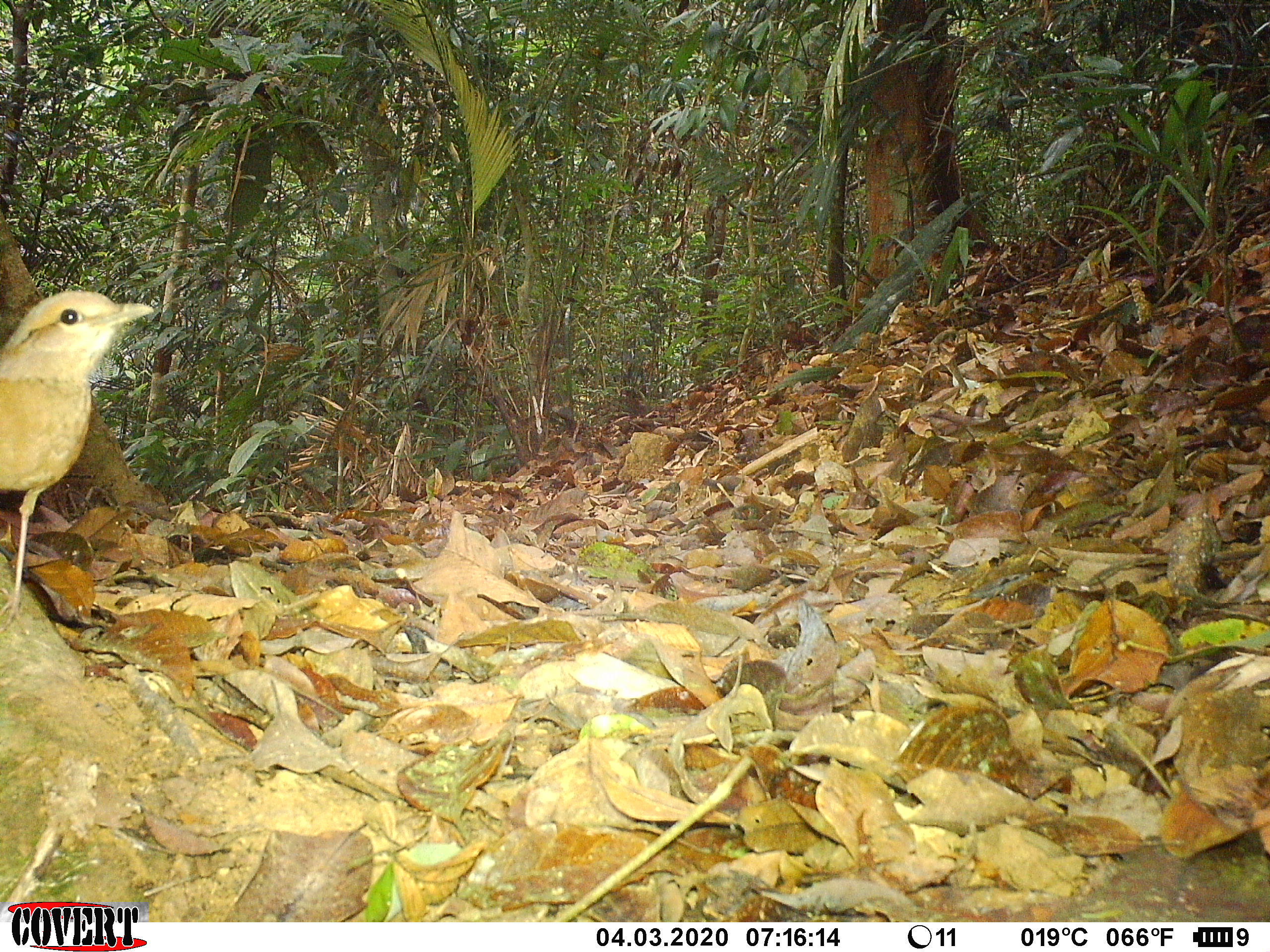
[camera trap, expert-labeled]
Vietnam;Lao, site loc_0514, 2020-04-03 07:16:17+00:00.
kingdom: Animalia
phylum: Chordata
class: Aves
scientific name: Aves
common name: bird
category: unidentified bird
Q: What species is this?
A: Unidentified bird (bird) (Aves).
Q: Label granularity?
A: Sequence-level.